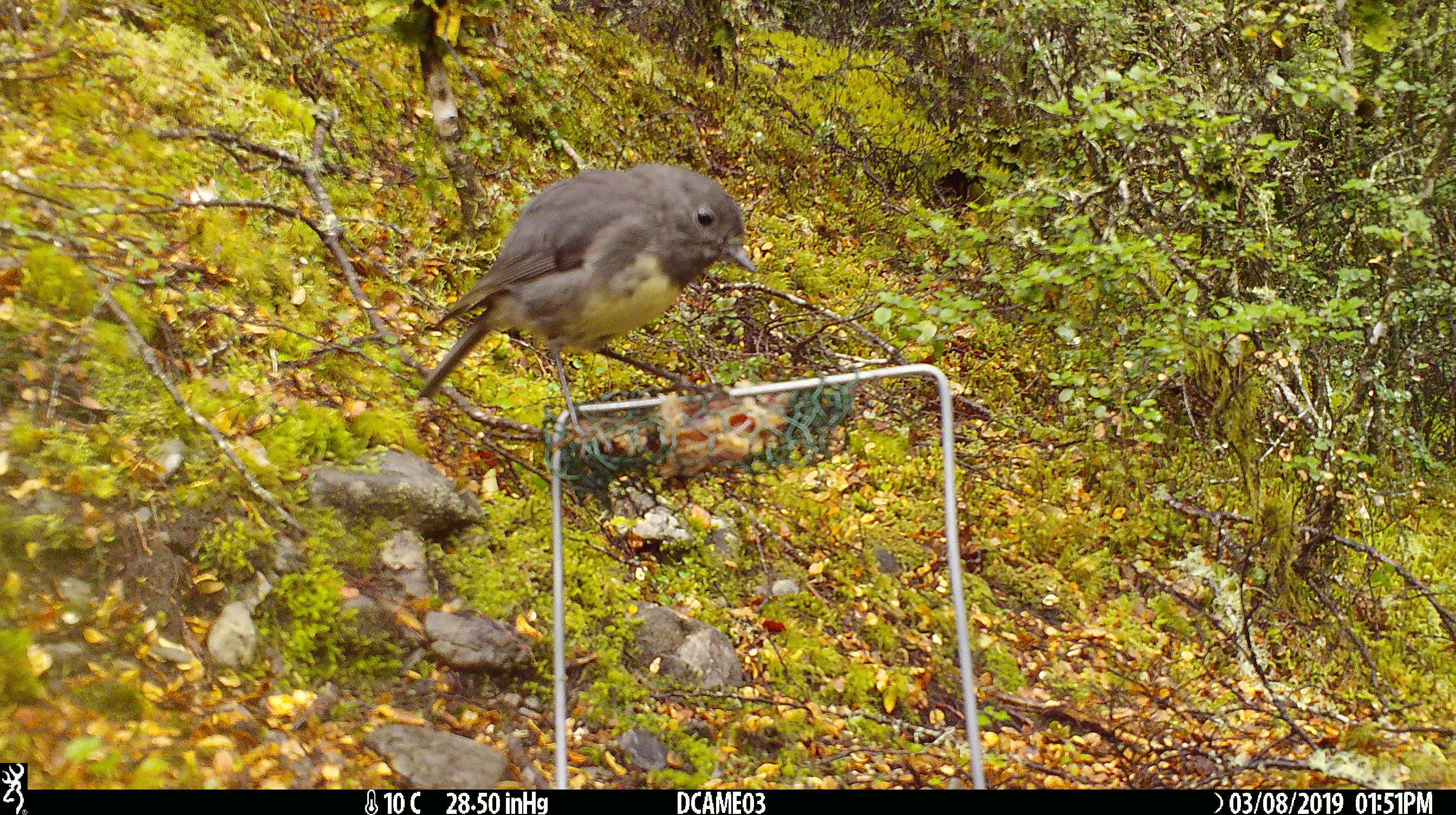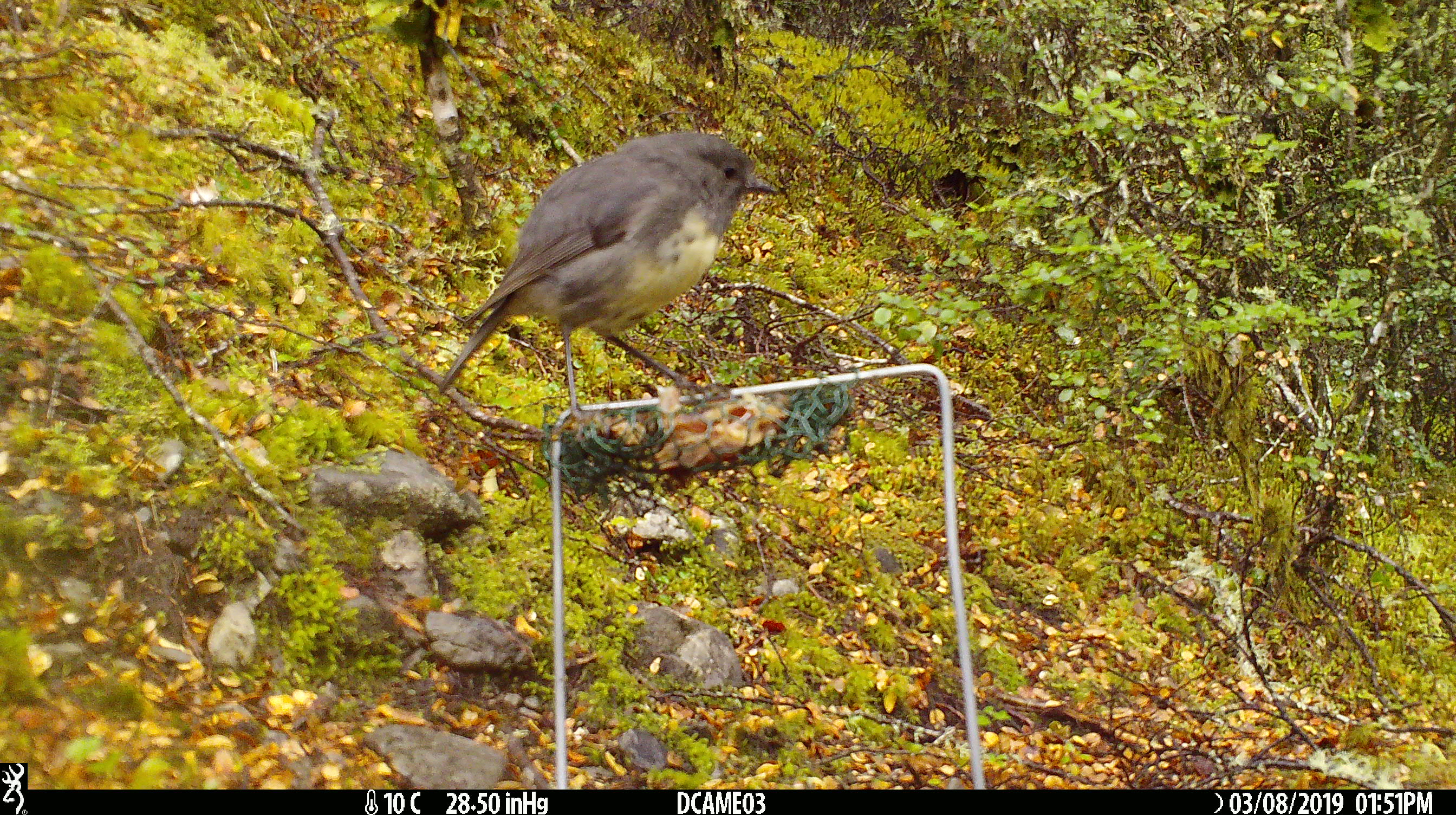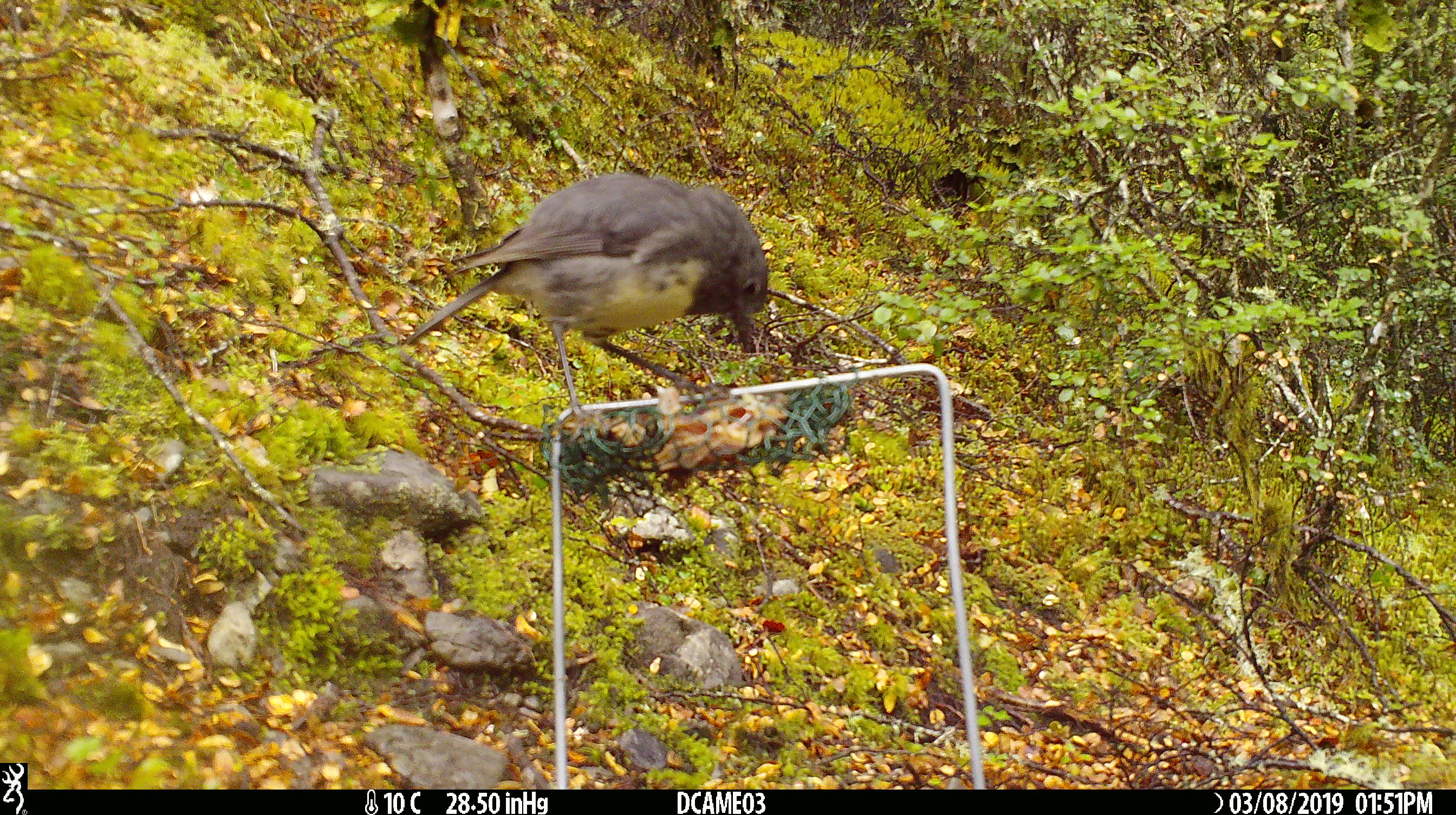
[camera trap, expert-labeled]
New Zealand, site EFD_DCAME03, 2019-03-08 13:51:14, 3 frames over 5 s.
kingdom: Animalia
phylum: Chordata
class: Aves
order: Passeriformes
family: Petroicidae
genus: Petroica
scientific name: Petroica australis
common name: new zealand robin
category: robin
Robin (new zealand robin) (Petroica australis).